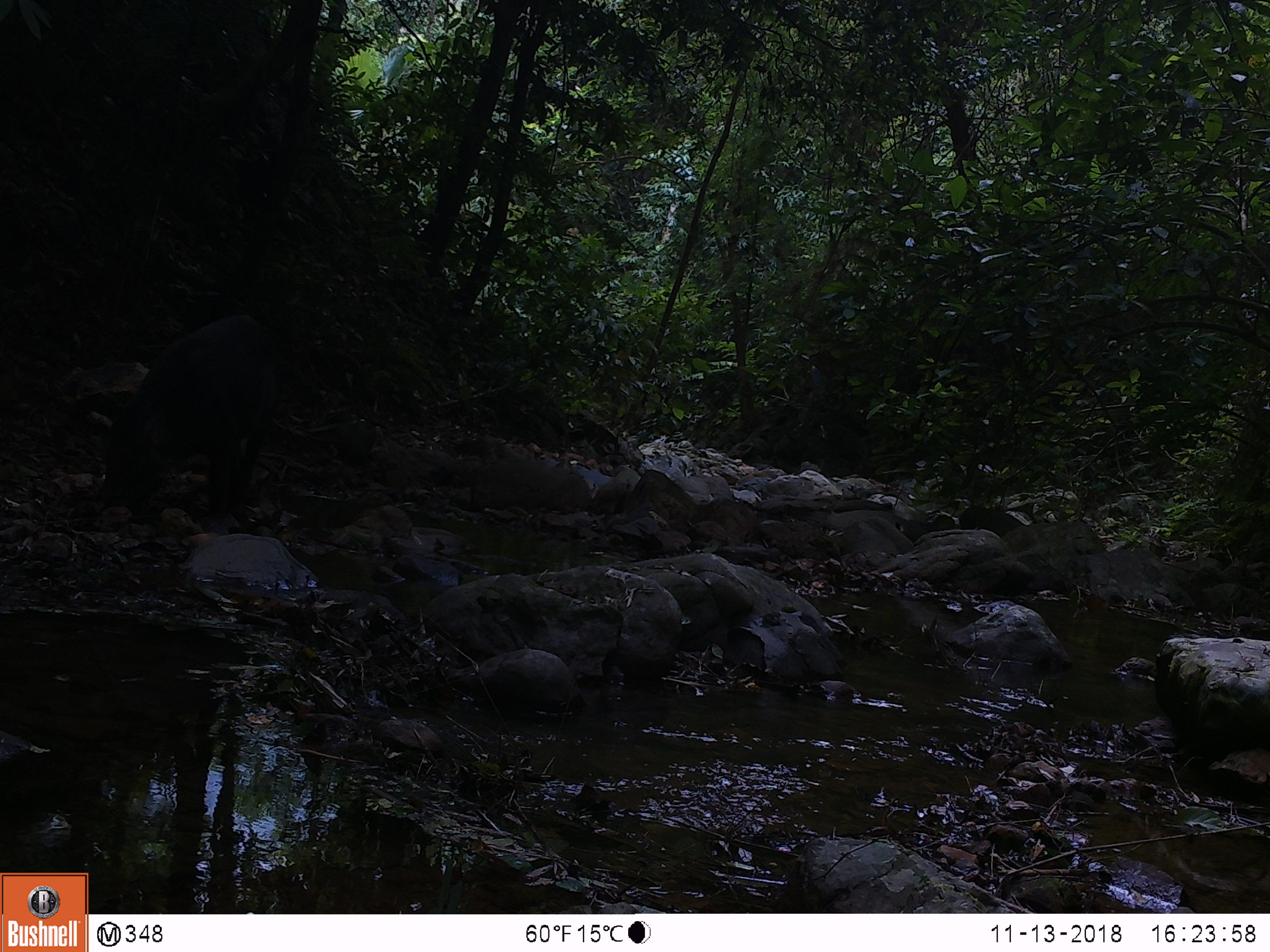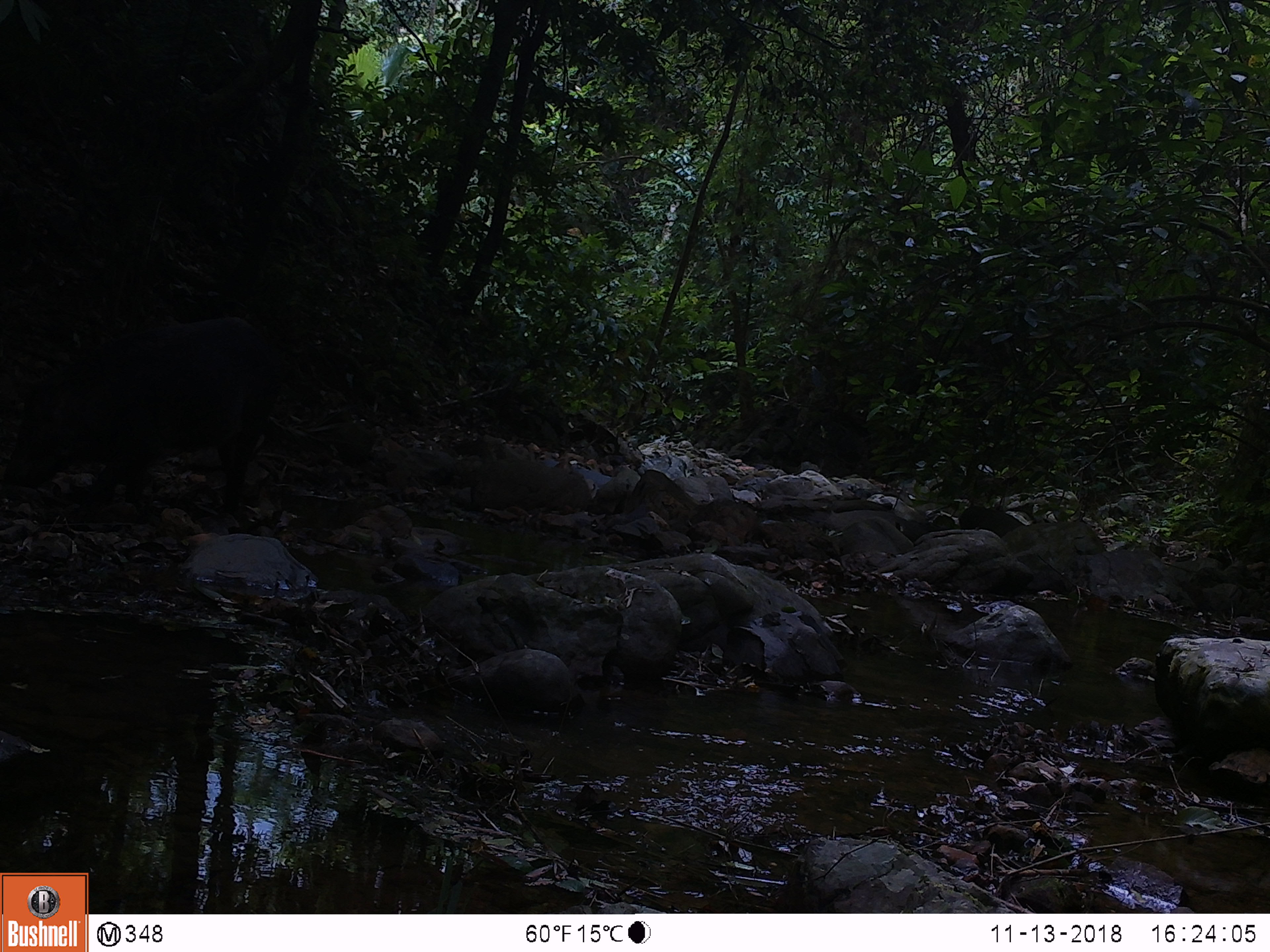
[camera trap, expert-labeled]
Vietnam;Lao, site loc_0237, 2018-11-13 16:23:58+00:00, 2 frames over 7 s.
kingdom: Animalia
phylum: Chordata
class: Mammalia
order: Artiodactyla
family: Suidae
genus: Sus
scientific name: Sus scrofa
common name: eurasian wild pig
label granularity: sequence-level